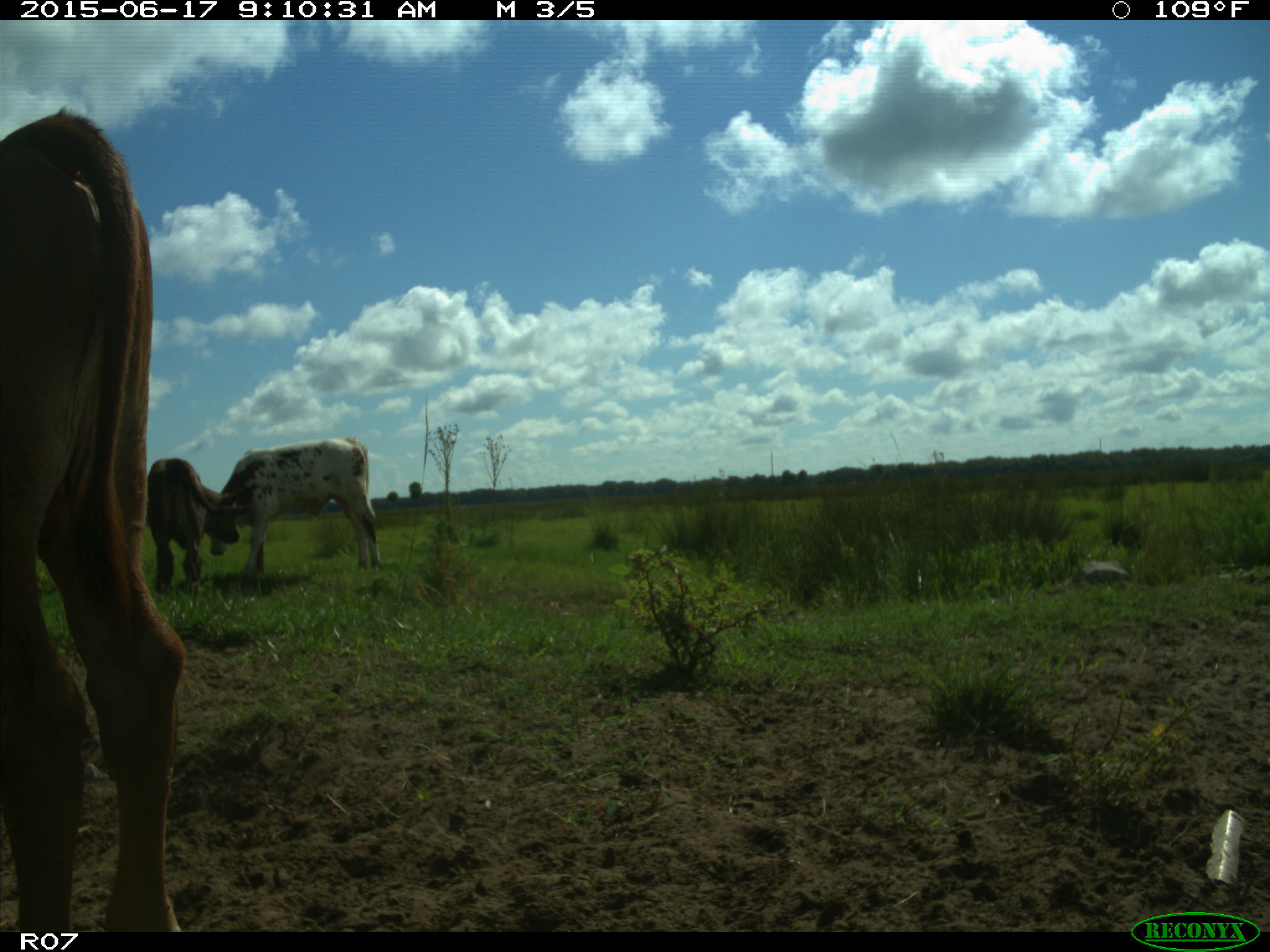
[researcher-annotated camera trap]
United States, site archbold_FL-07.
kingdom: Animalia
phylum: Chordata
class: Mammalia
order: Artiodactyla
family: Bovidae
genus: Bos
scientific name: Bos taurus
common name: domestic cow